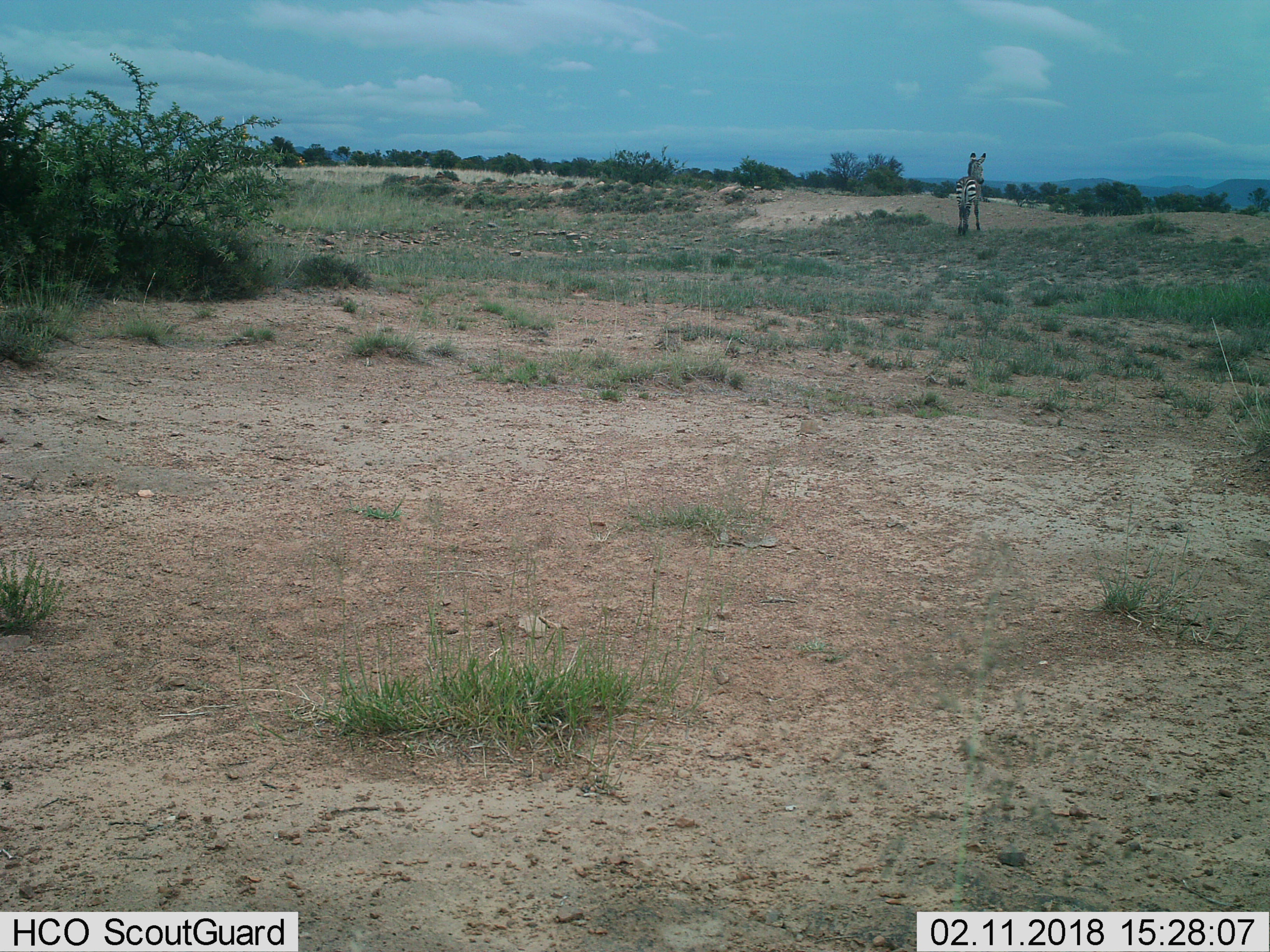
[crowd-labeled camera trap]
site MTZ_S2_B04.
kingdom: Animalia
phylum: Chordata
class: Mammalia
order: Perissodactyla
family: Equidae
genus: Equus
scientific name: Equus zebra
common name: mountain zebra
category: zebramountain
Zebramountain (mountain zebra) (Equus zebra), count 1. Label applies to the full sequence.